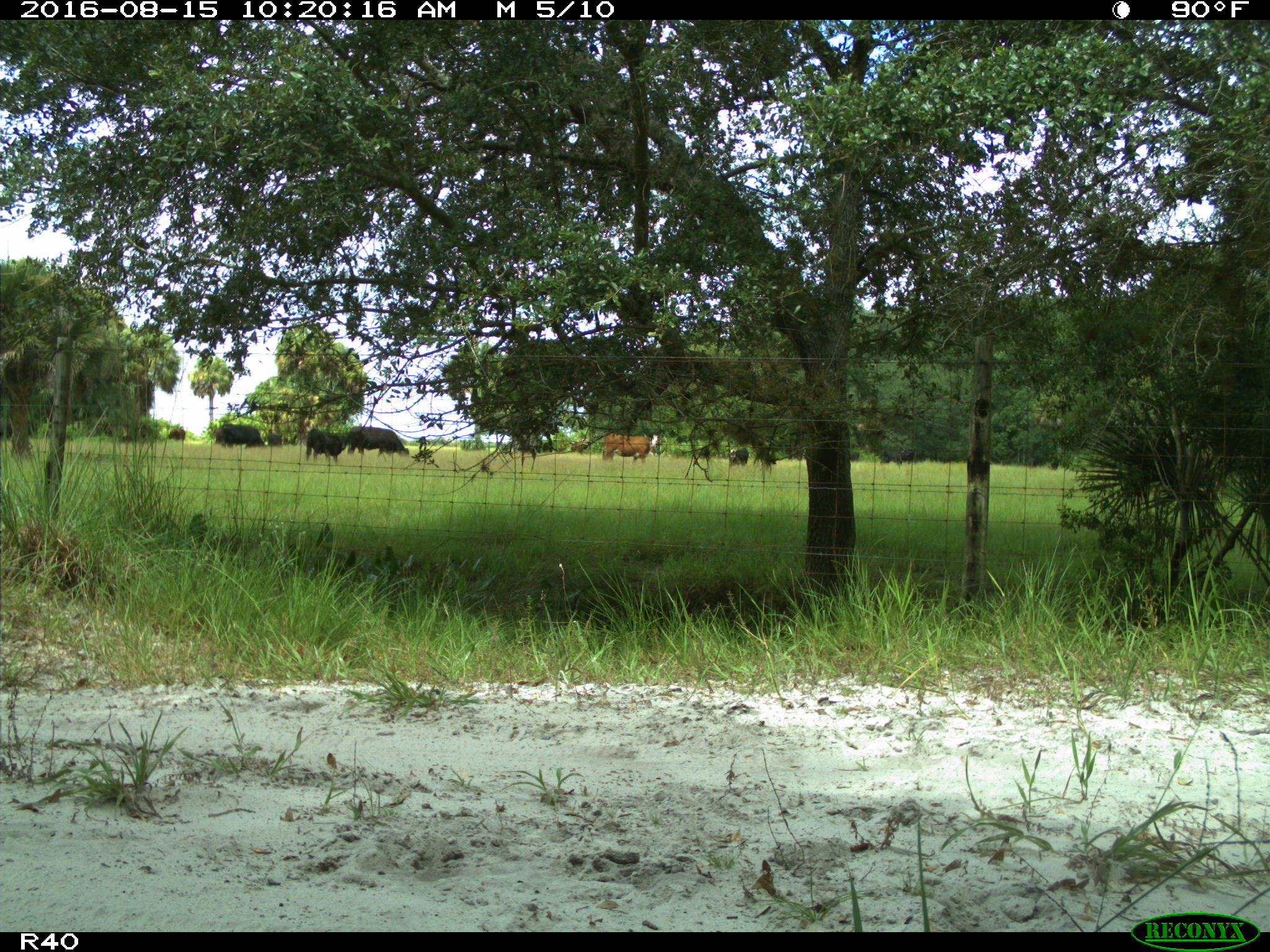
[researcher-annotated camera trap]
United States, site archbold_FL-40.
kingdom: Animalia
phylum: Chordata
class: Mammalia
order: Artiodactyla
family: Bovidae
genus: Bos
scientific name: Bos taurus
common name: domestic cow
Bos taurus (domestic cow).